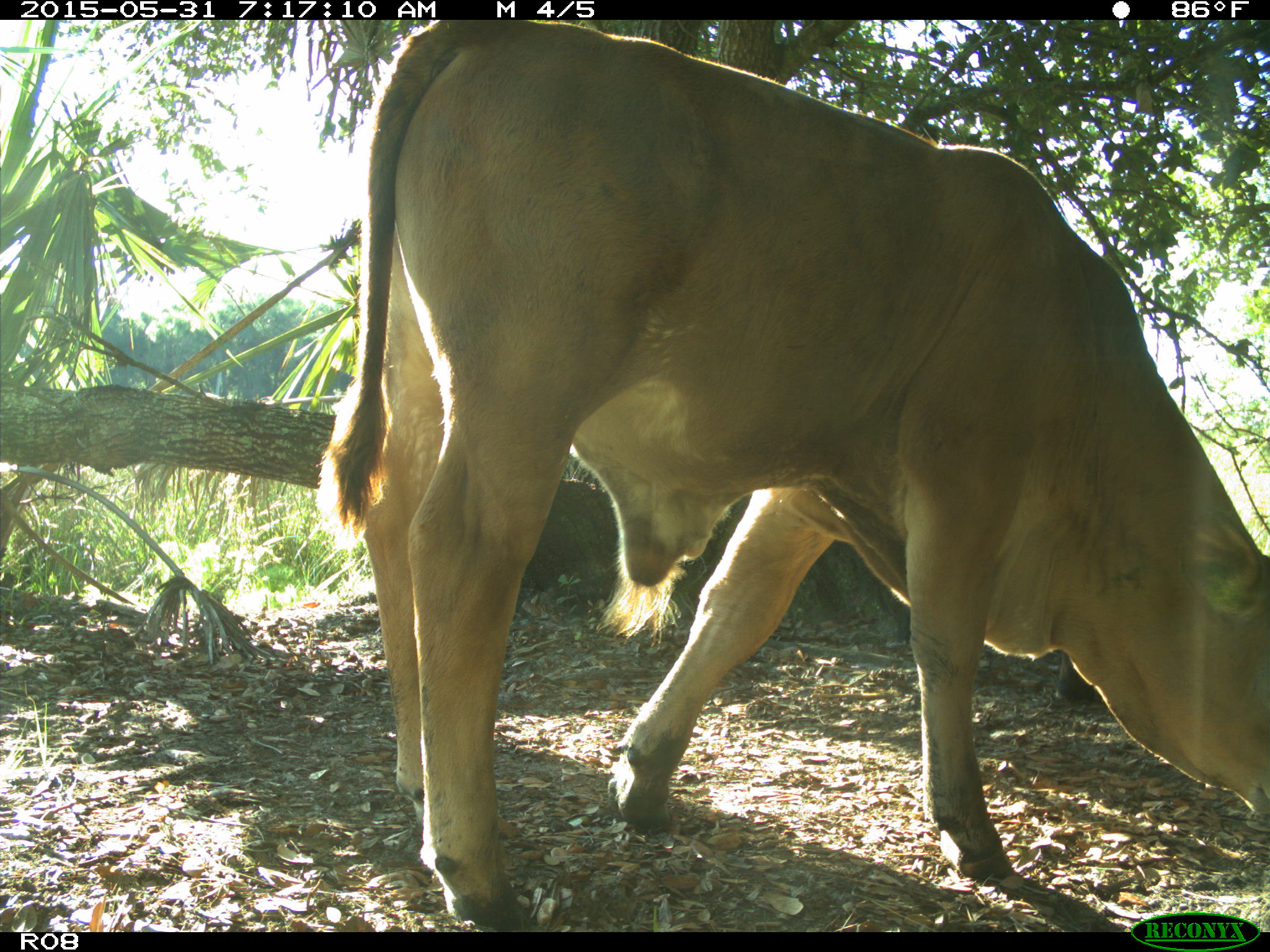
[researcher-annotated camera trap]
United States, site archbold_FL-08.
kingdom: Animalia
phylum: Chordata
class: Mammalia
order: Artiodactyla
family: Bovidae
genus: Bos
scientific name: Bos taurus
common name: domestic cow